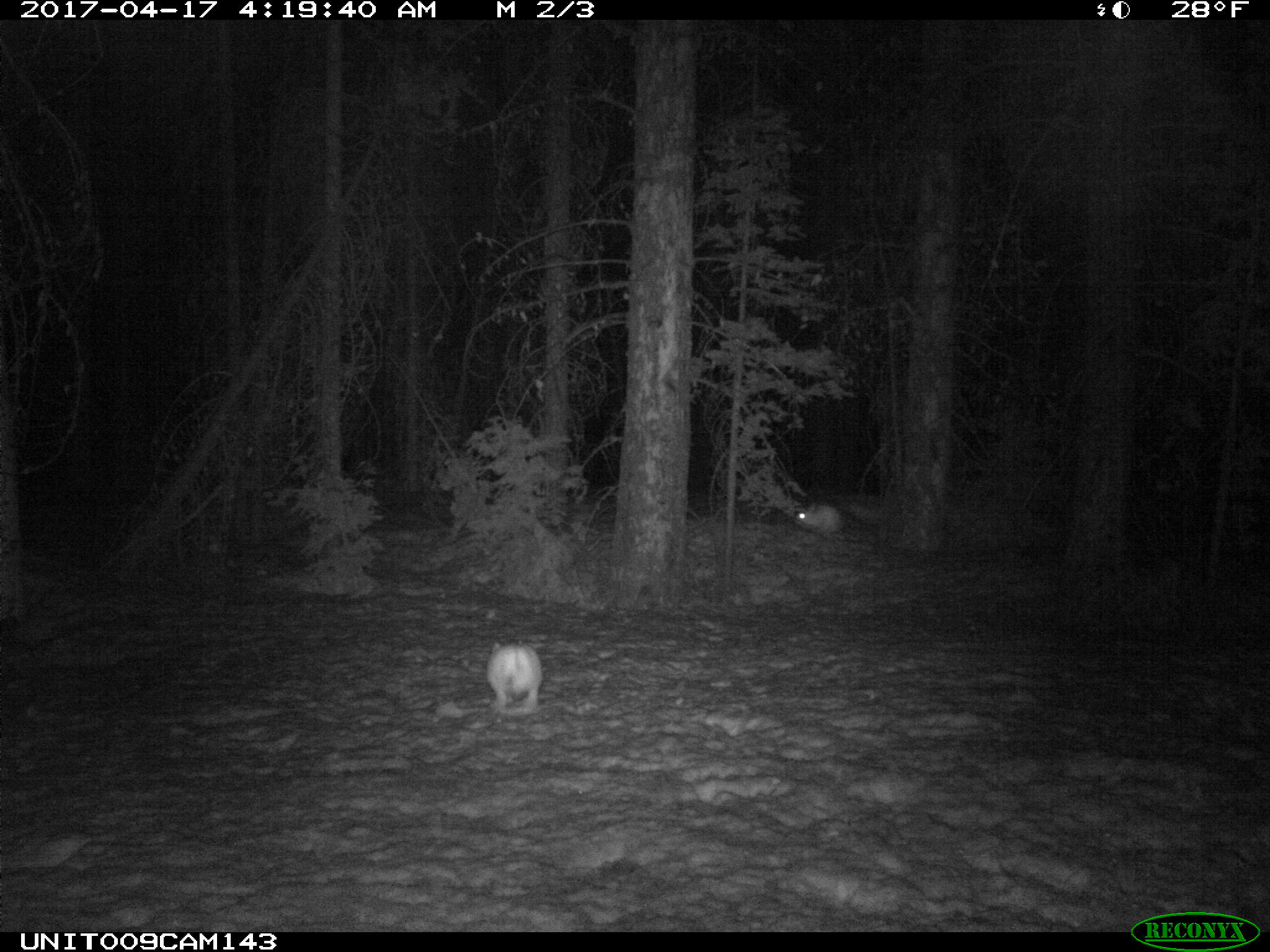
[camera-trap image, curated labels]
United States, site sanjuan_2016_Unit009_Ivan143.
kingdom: Animalia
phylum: Chordata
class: Mammalia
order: Lagomorpha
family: Leporidae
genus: Lepus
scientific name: Lepus americanus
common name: snowshoe hare